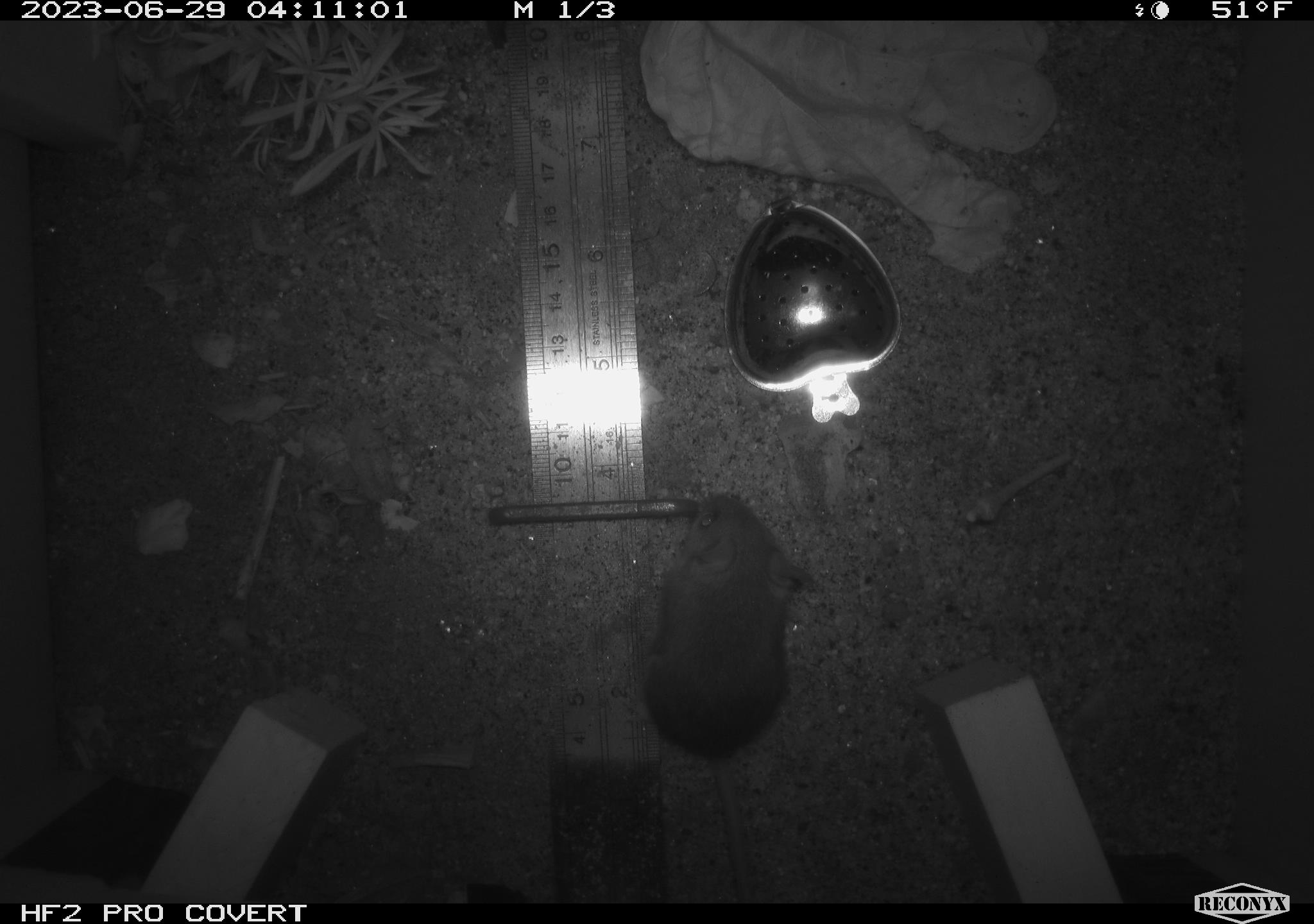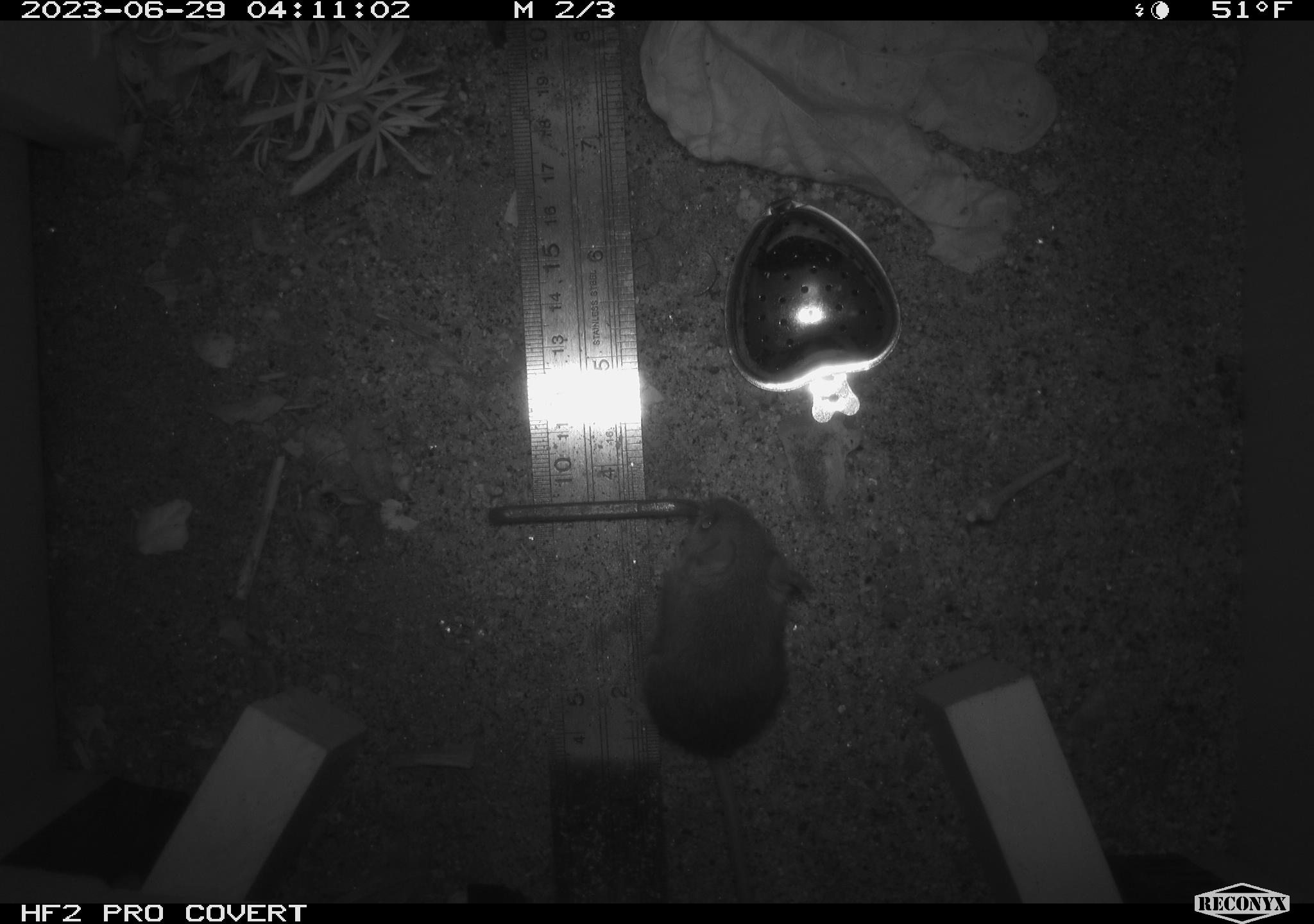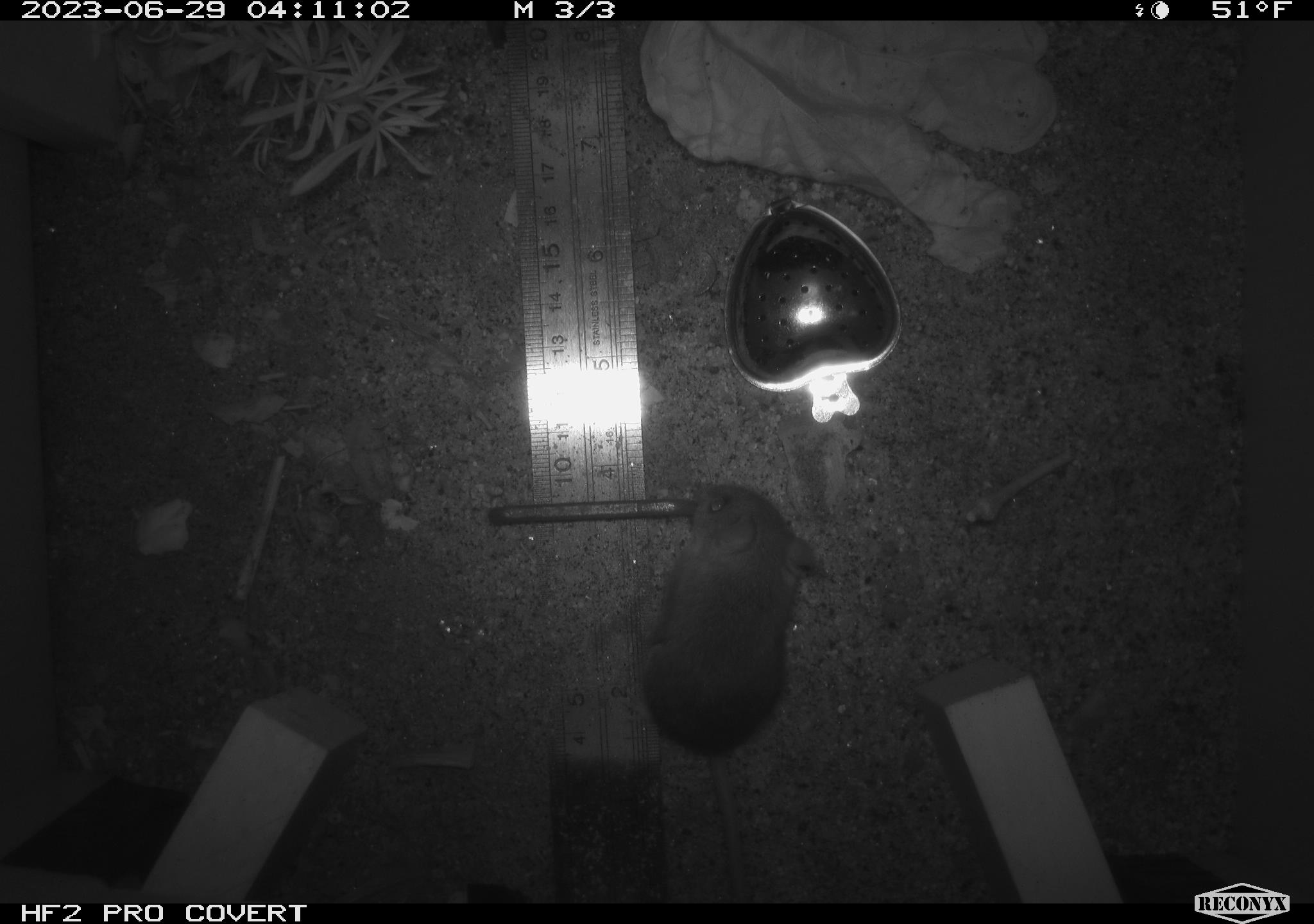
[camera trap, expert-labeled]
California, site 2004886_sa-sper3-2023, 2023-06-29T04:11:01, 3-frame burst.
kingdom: Animalia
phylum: Chordata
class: Mammalia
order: Rodentia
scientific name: Rodentia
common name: mouse species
Mouse species (Rodentia).